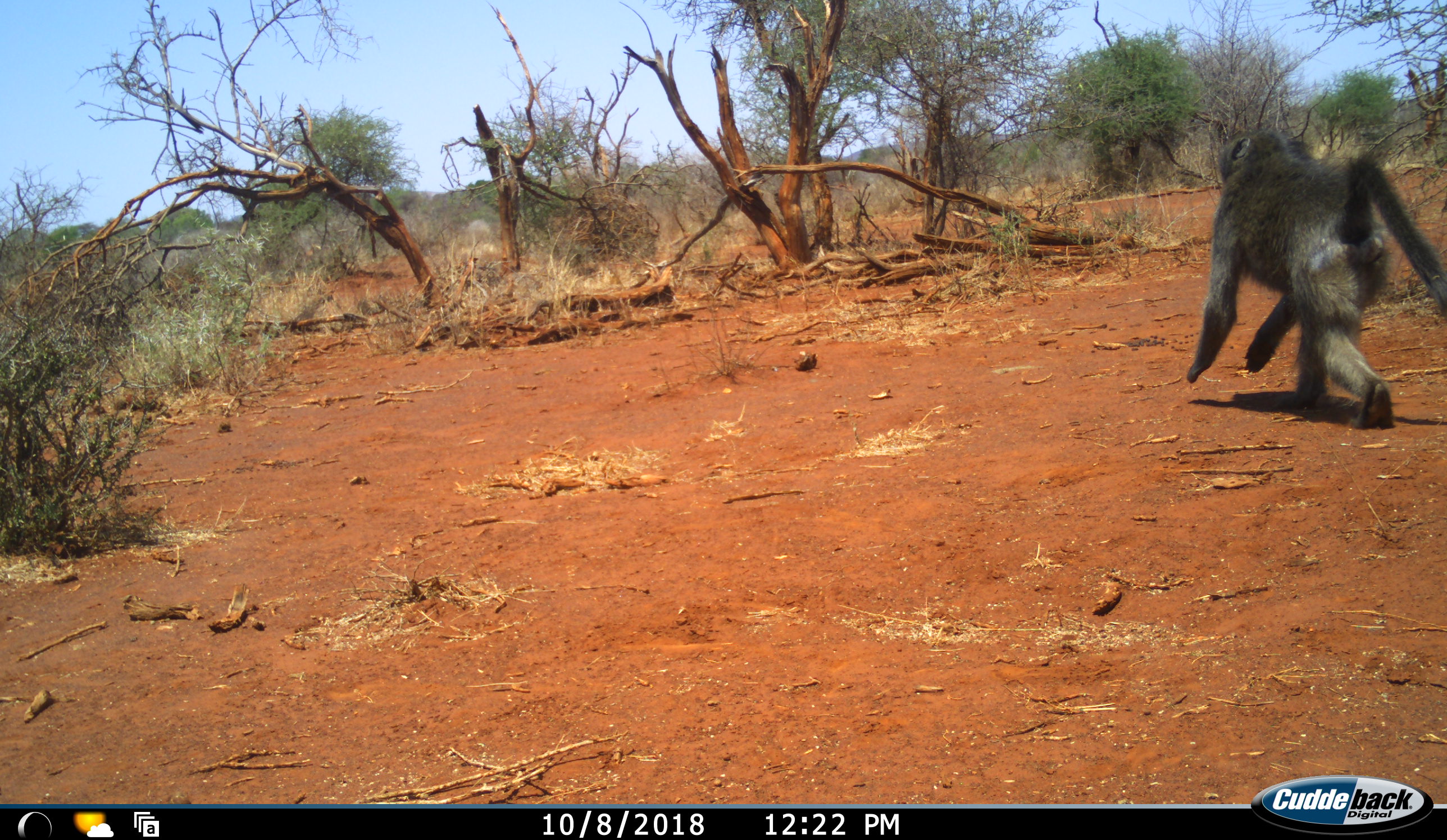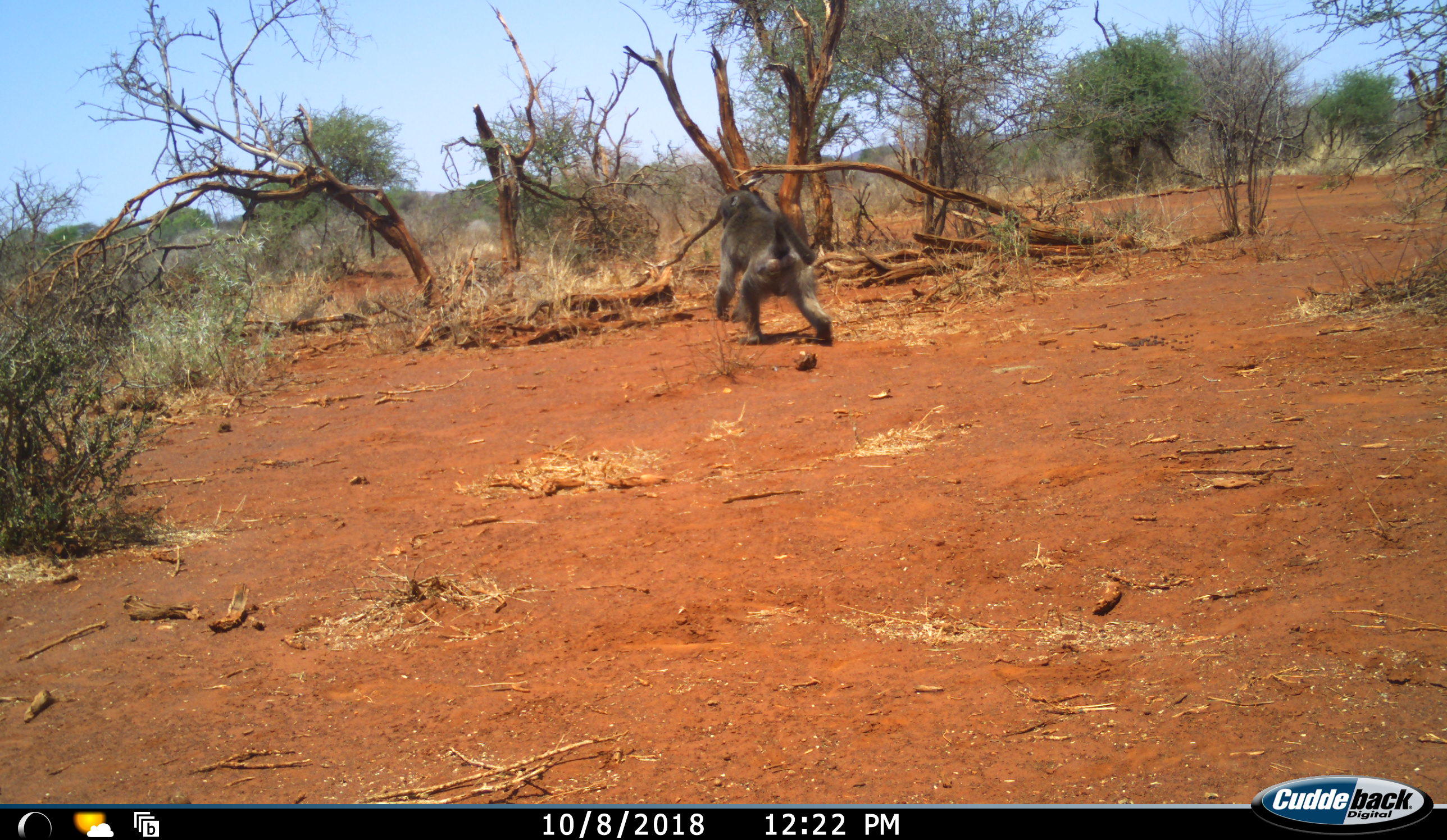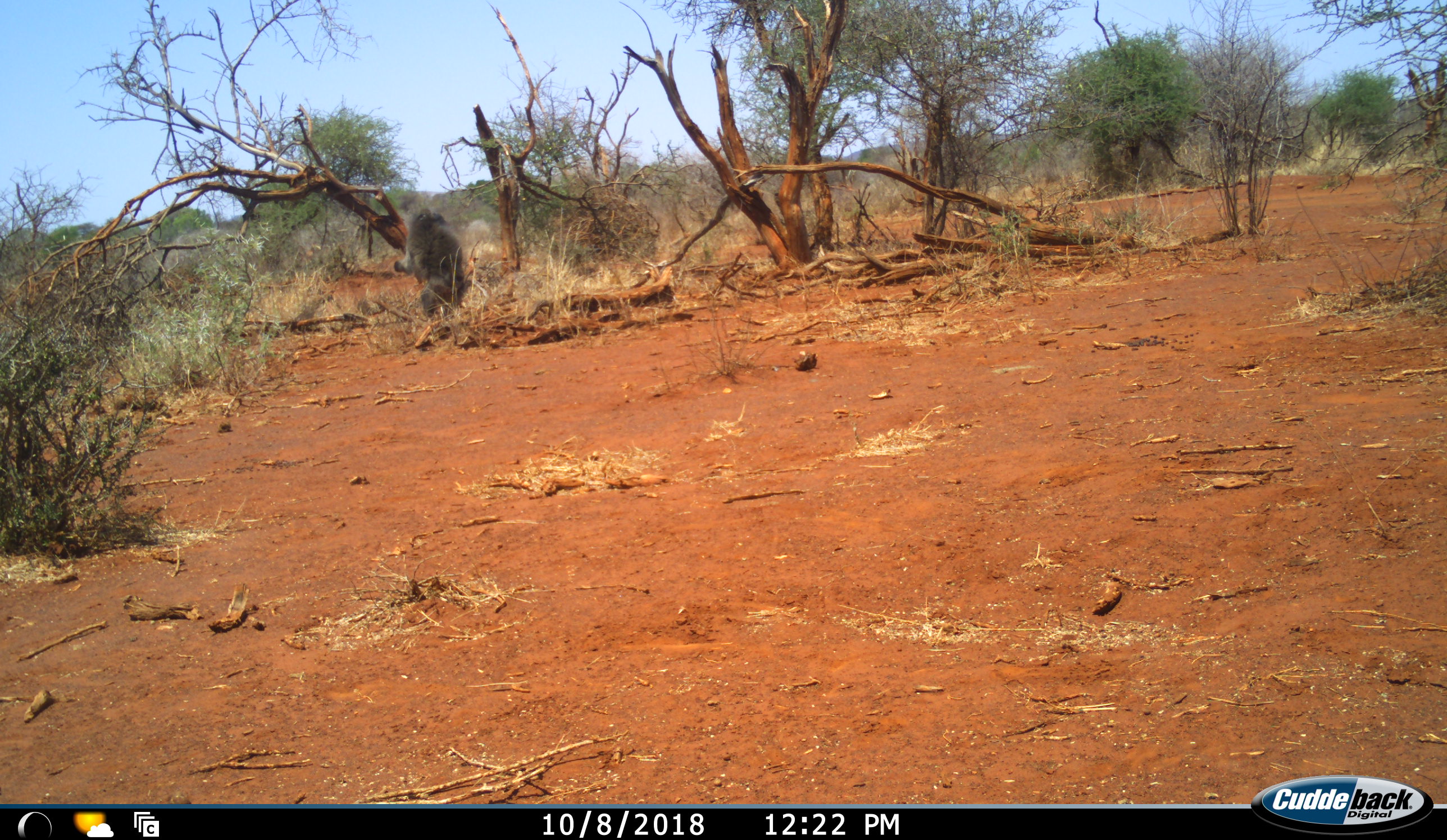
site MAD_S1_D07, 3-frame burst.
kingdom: Animalia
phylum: Chordata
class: Mammalia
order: Primates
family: Cercopithecidae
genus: Papio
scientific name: Papio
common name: baboon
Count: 1.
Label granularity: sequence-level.